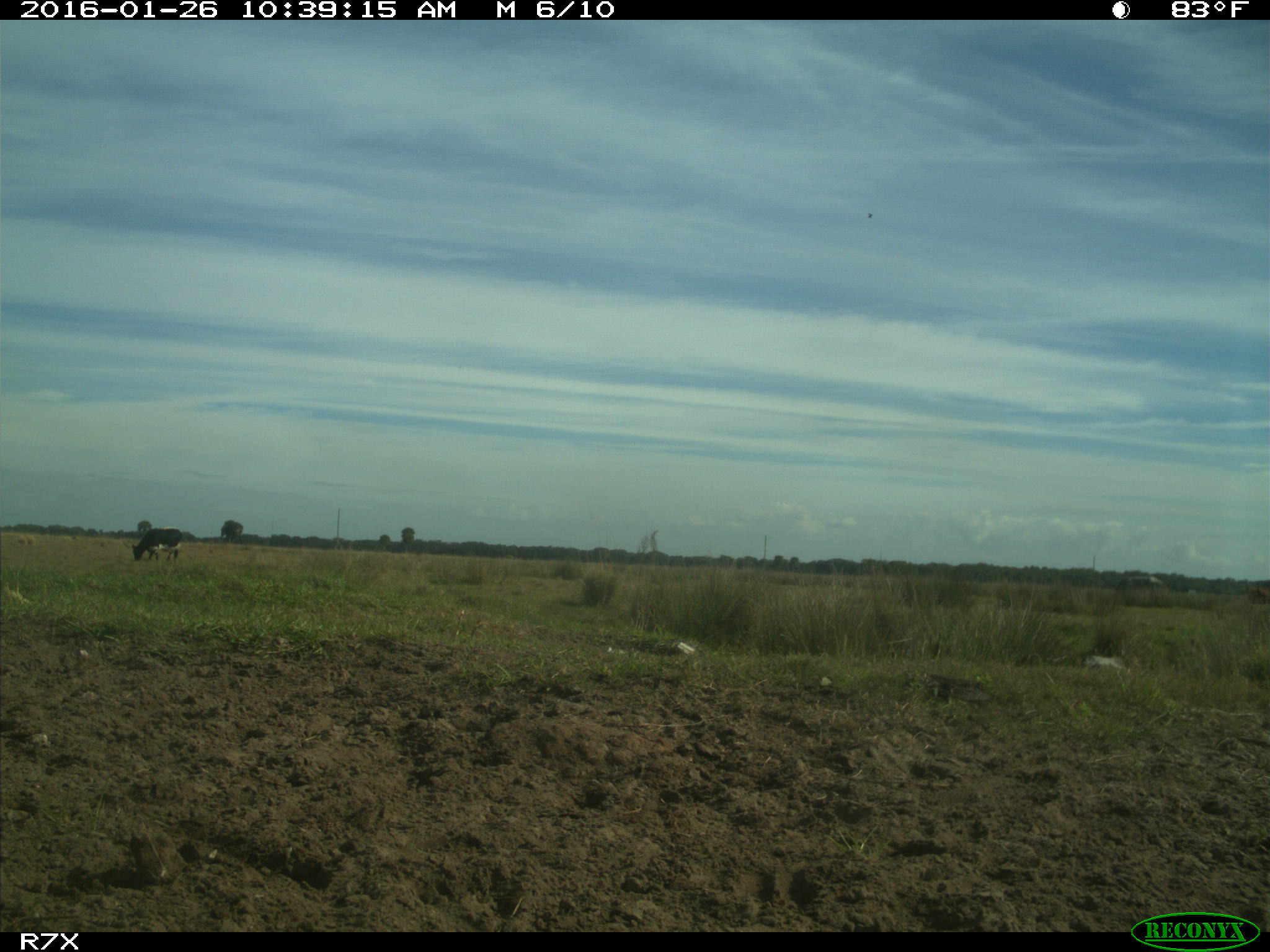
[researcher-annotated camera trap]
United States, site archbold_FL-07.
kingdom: Animalia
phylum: Chordata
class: Mammalia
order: Artiodactyla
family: Bovidae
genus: Bos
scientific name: Bos taurus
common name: domestic cow